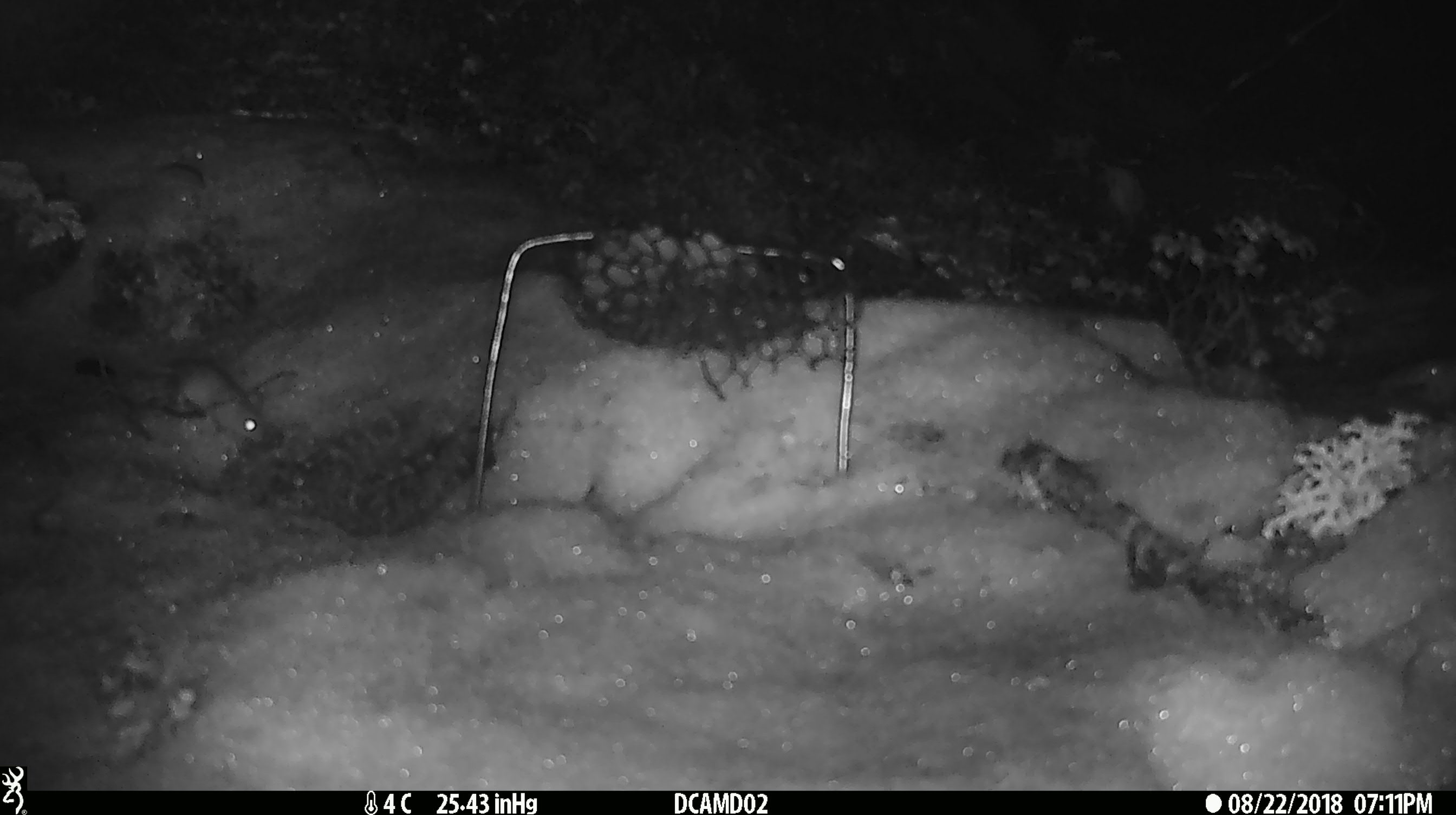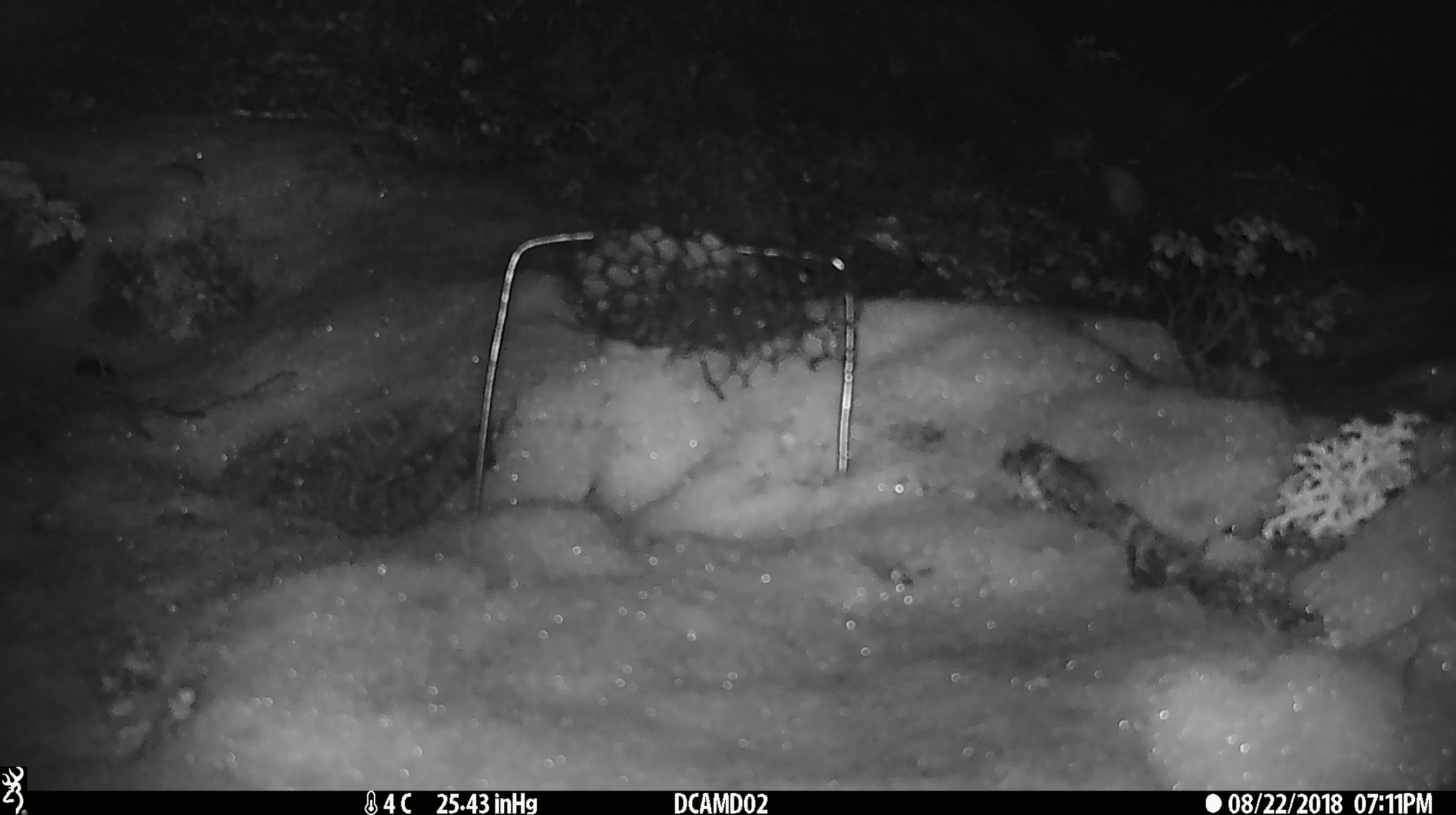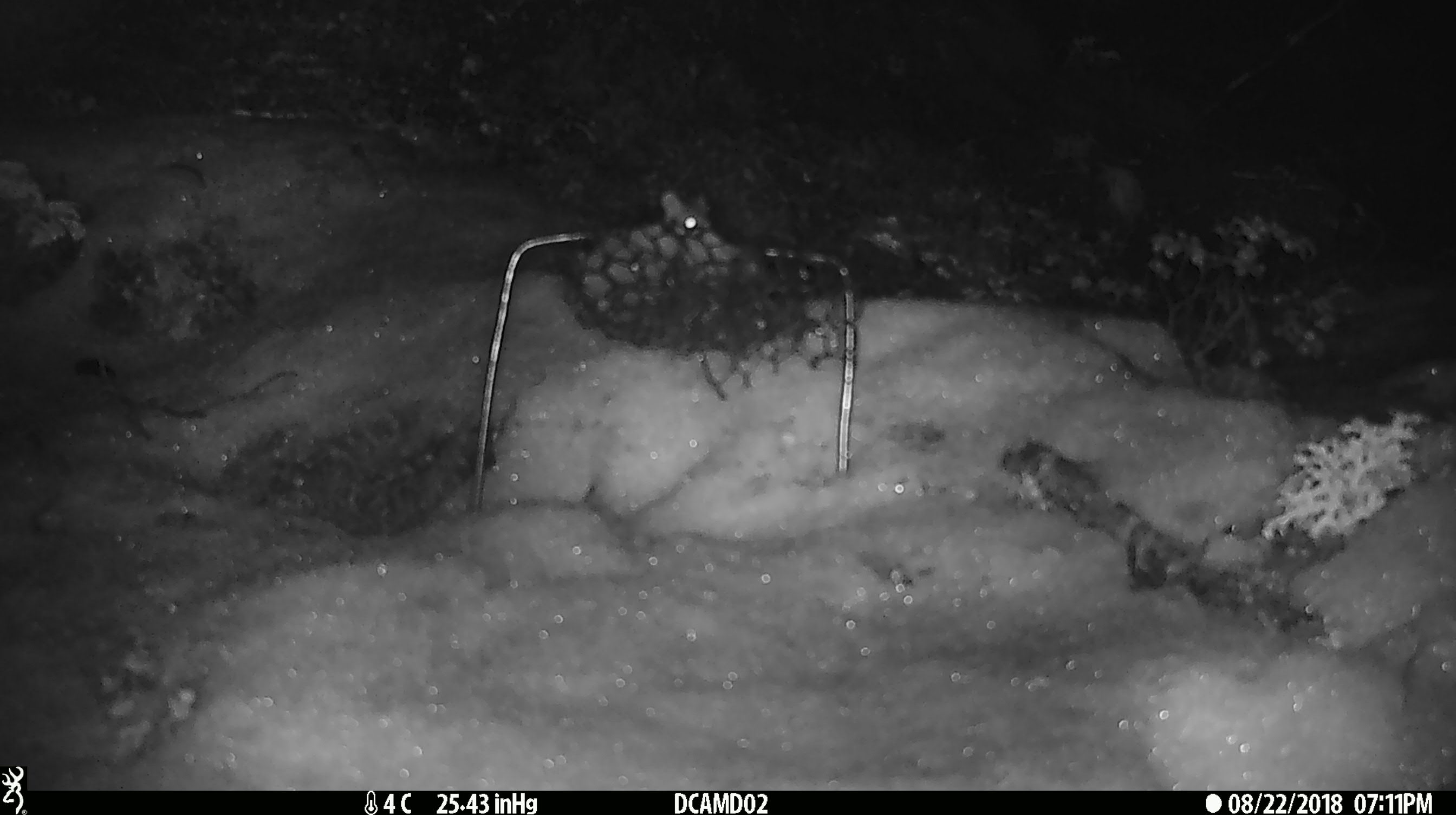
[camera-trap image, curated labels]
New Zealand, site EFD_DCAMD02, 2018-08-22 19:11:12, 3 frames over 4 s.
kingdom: Animalia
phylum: Chordata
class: Mammalia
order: Rodentia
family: Muridae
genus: Mus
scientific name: Mus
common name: mouse